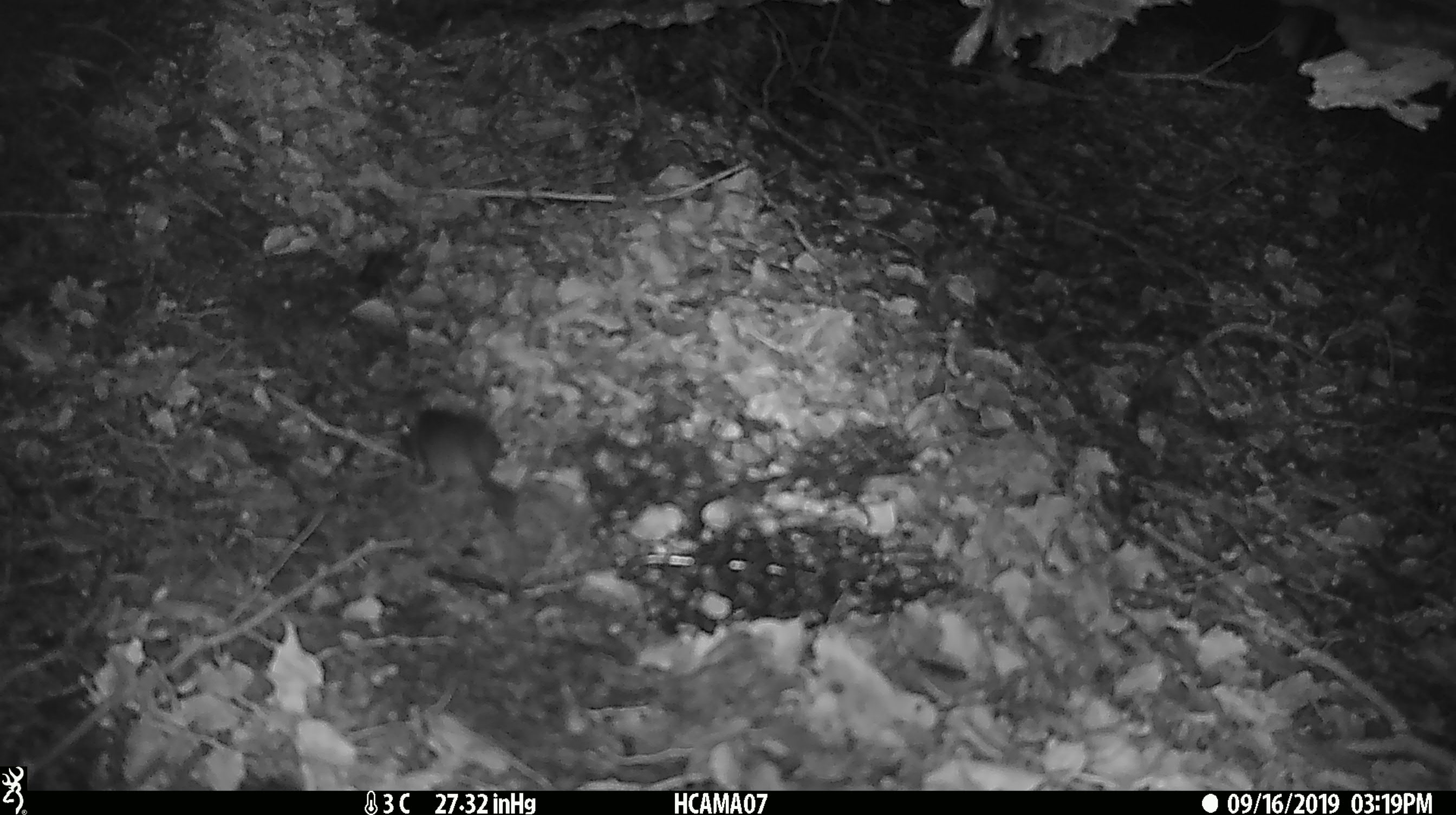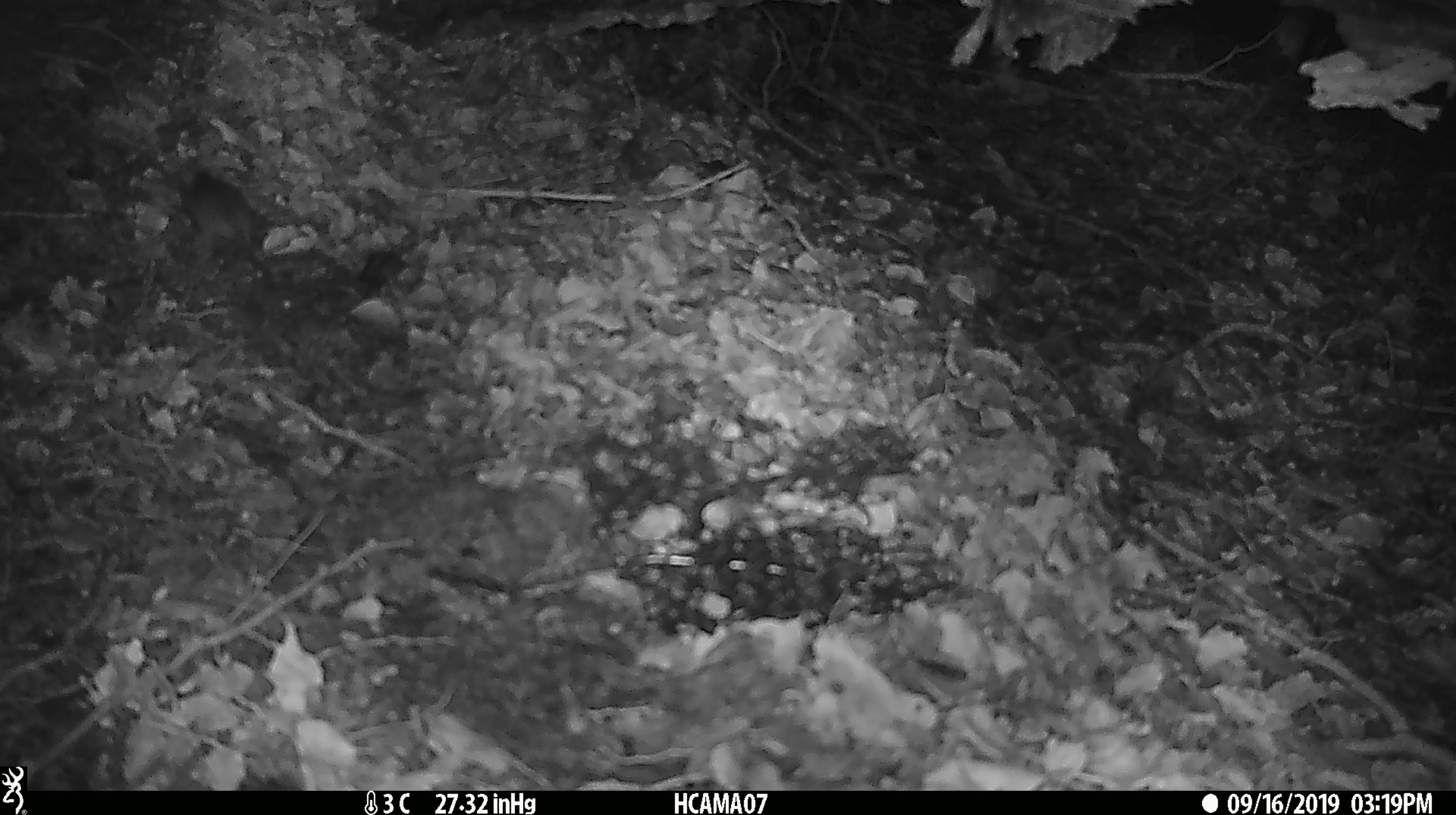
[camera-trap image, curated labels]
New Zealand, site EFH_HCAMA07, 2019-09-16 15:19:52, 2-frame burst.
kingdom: Animalia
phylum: Chordata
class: Mammalia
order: Rodentia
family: Muridae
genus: Mus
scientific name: Mus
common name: mouse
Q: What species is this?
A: Mouse (Mus).